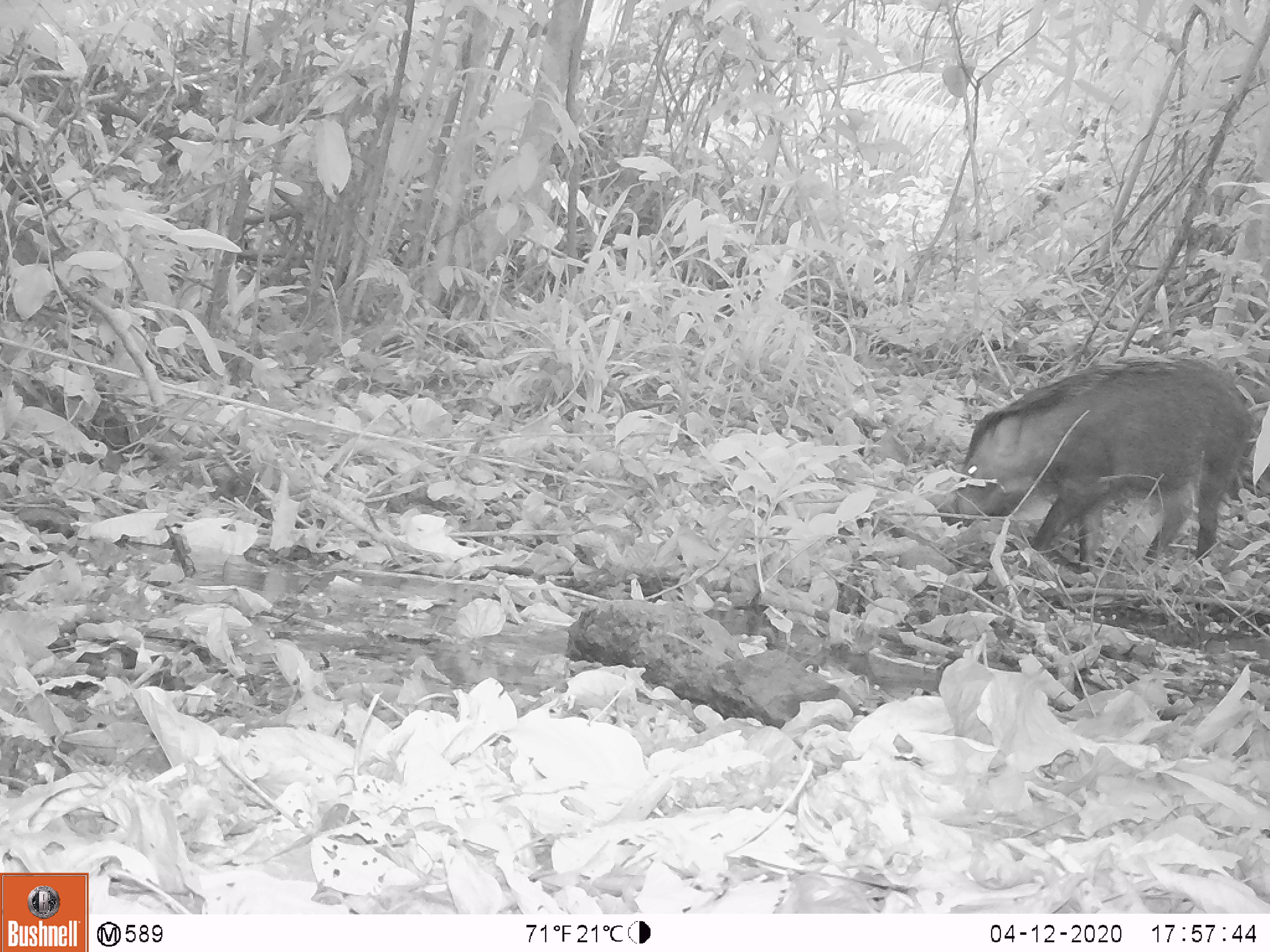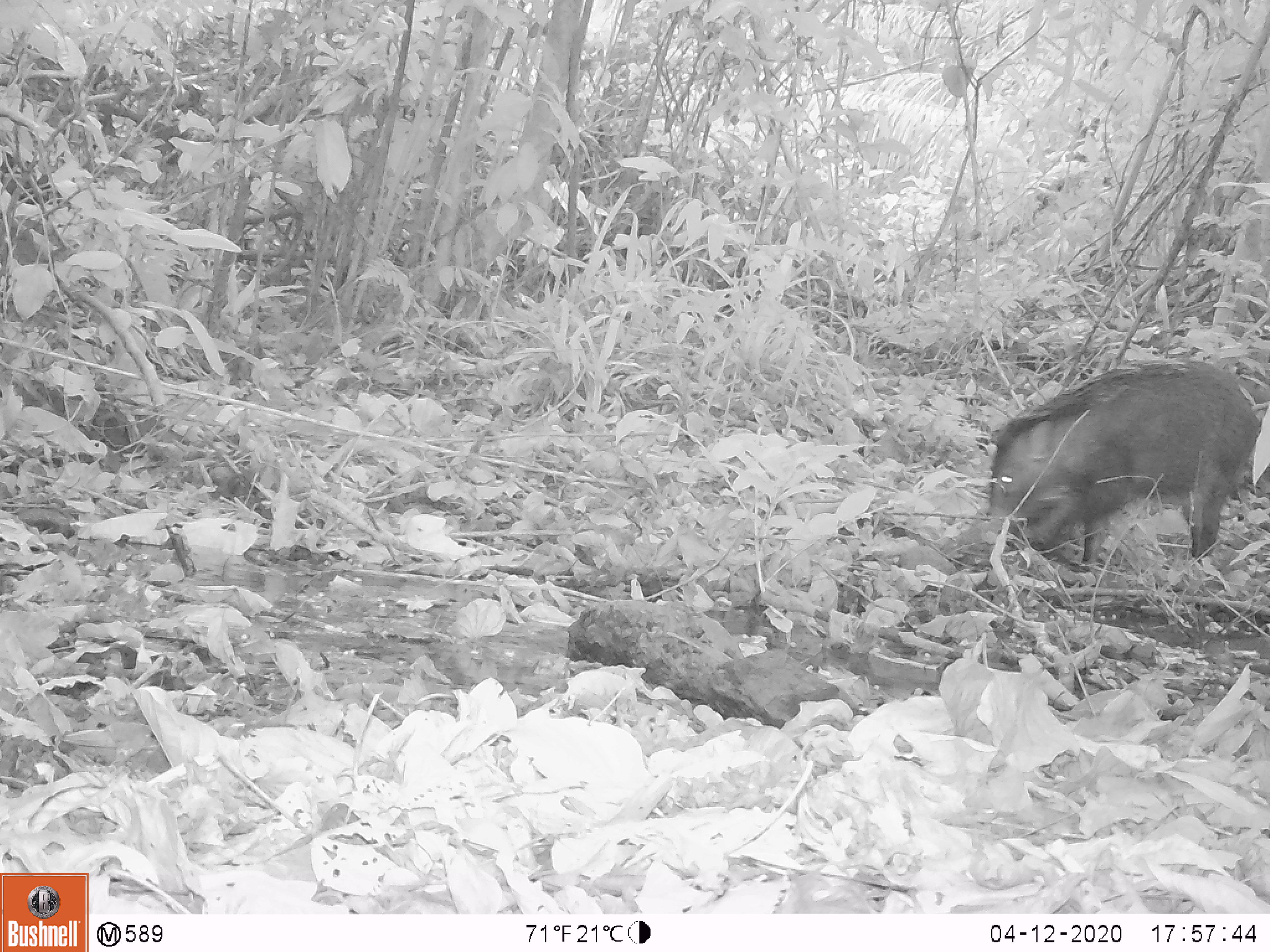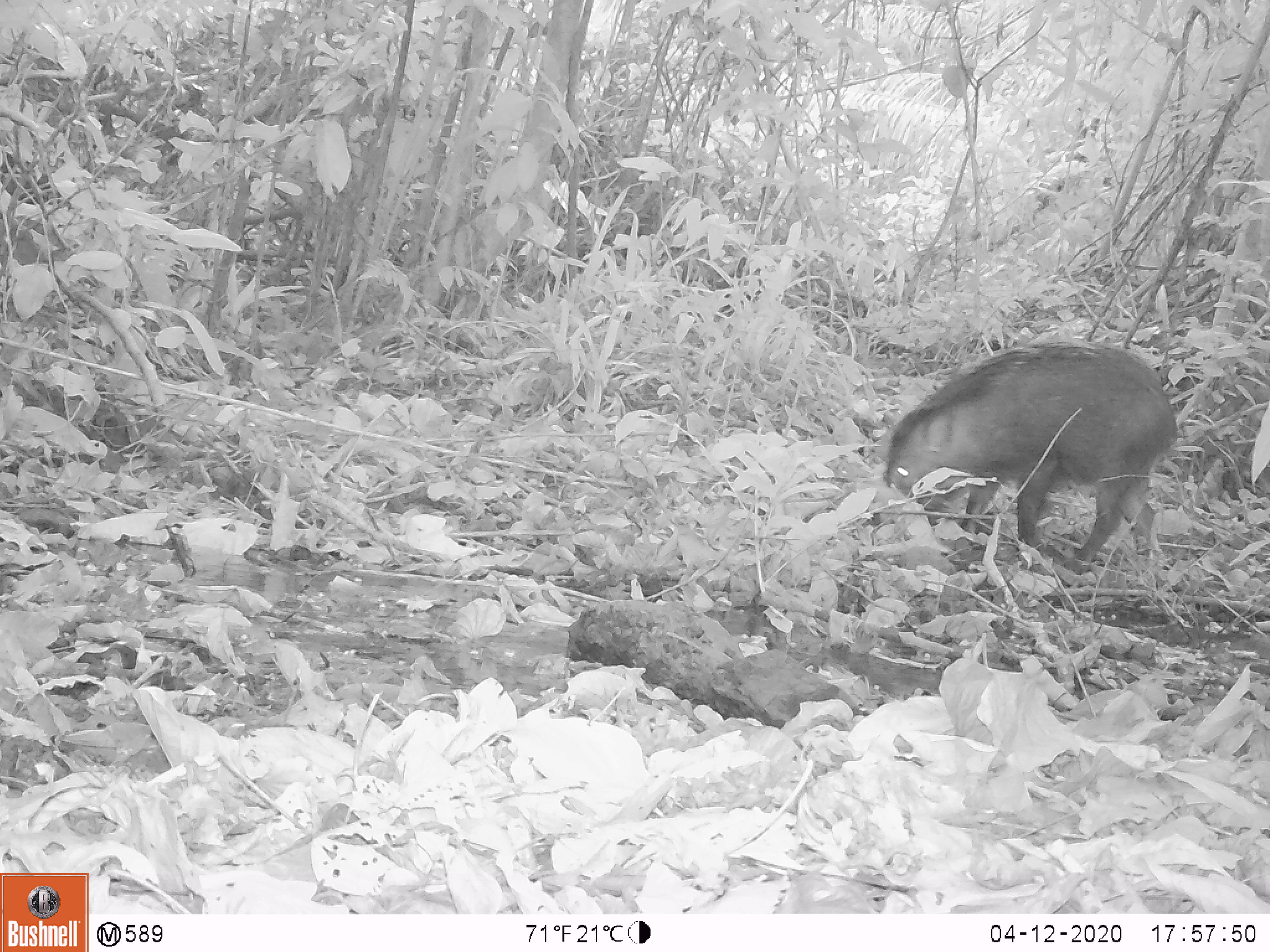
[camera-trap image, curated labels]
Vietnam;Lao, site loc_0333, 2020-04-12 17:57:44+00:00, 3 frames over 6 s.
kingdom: Animalia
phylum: Chordata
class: Mammalia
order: Artiodactyla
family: Suidae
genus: Sus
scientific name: Sus scrofa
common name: eurasian wild pig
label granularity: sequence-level